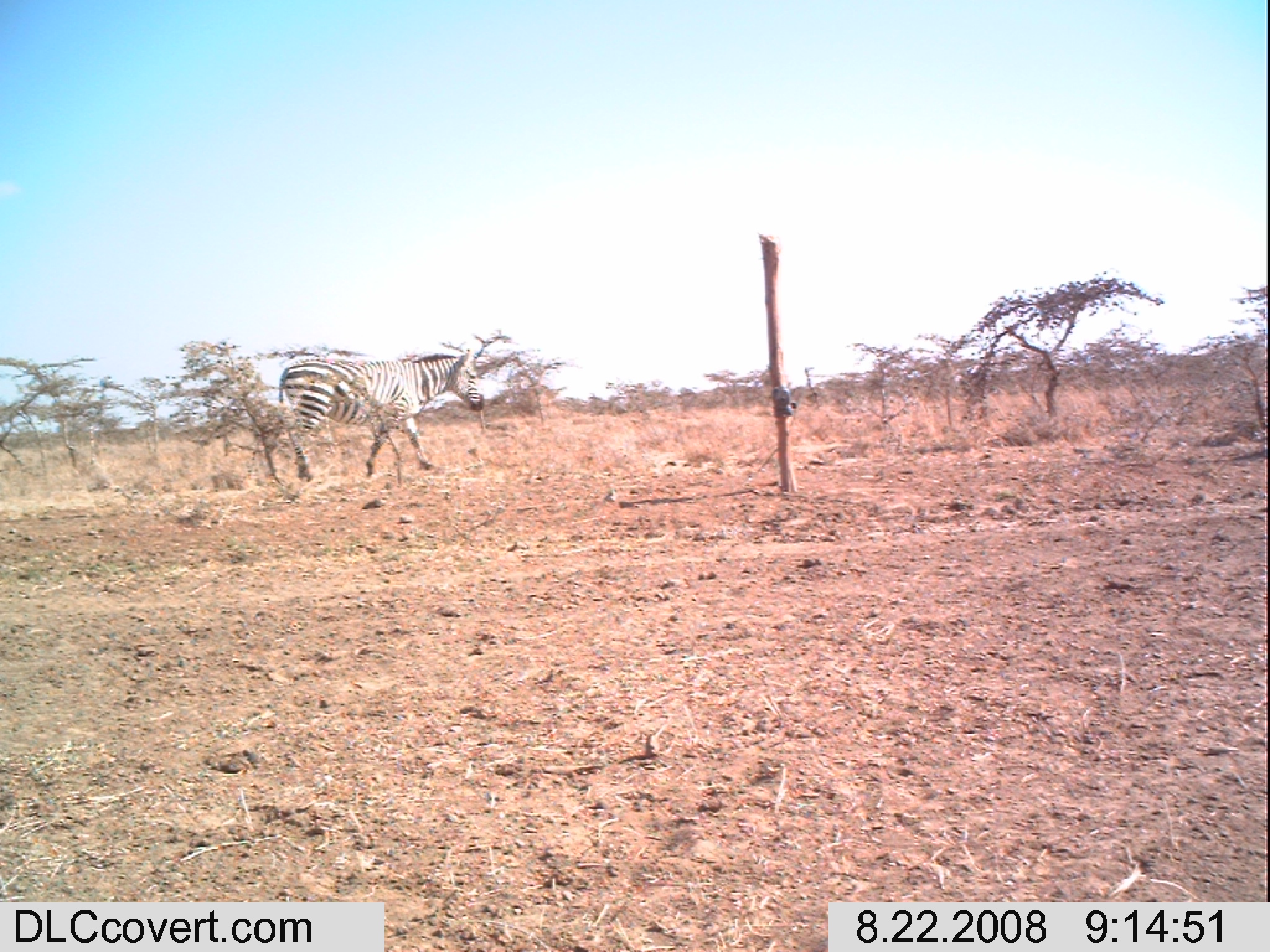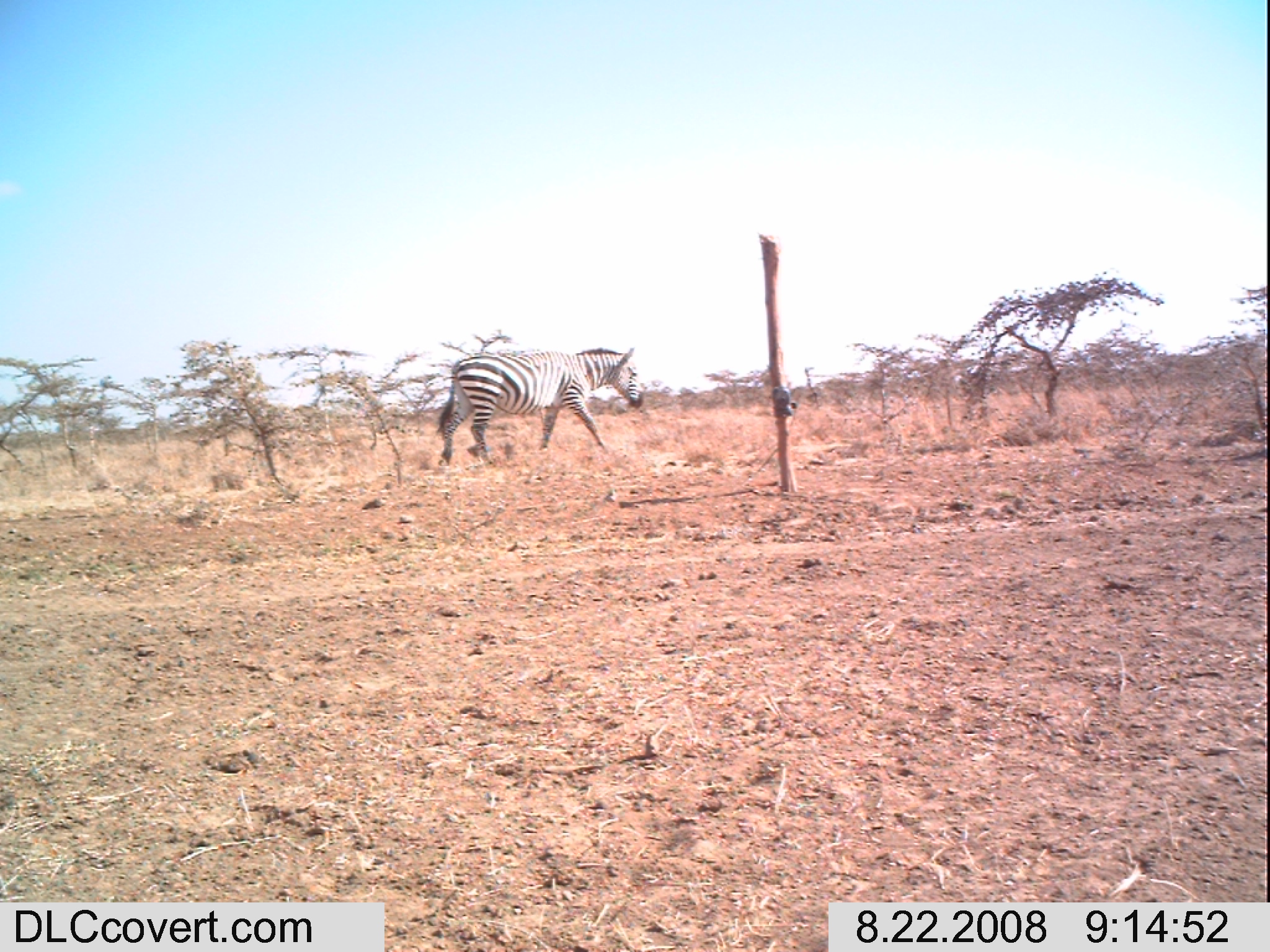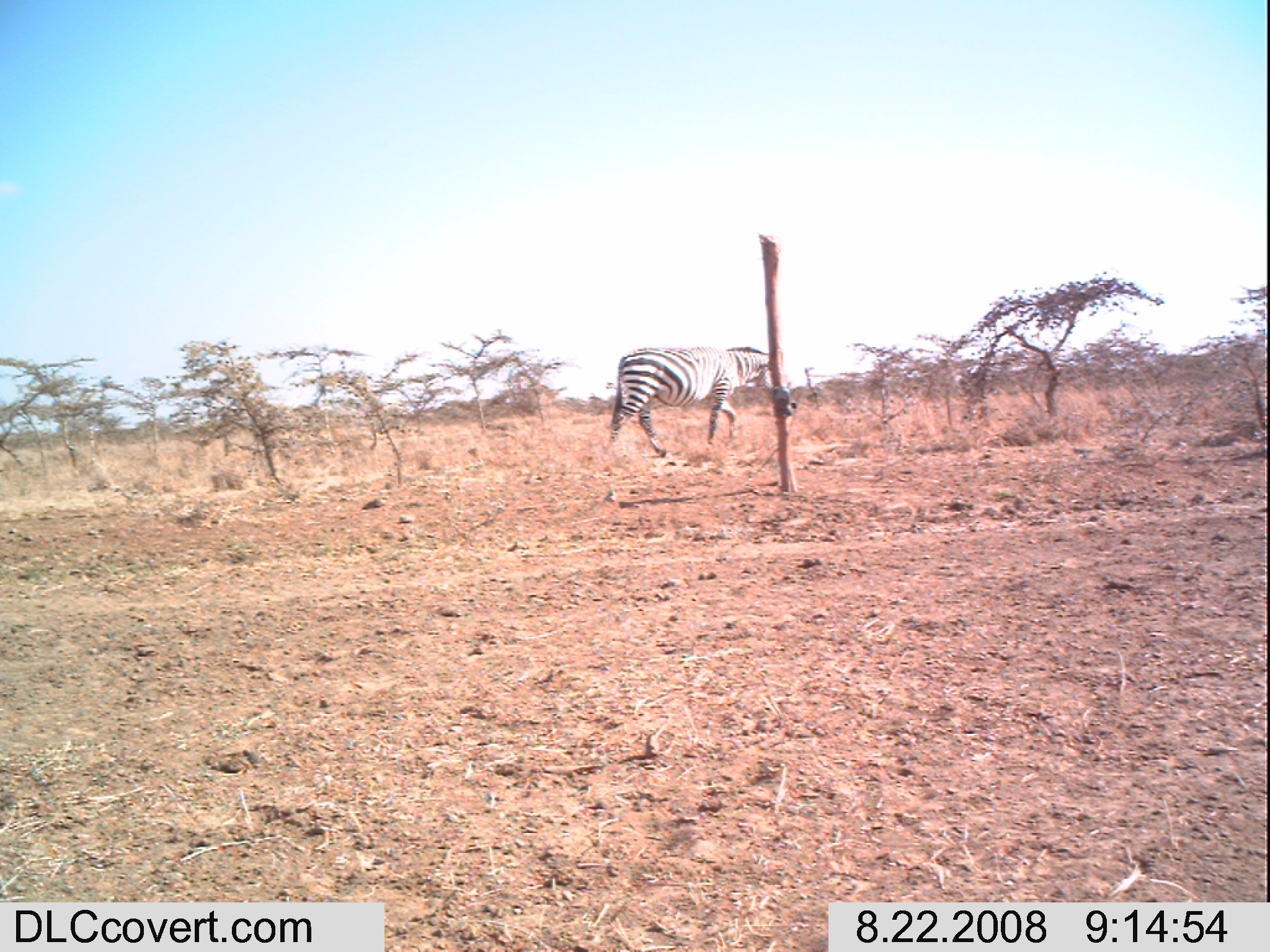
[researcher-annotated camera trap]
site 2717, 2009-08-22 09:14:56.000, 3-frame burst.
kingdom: Animalia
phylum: Chordata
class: Mammalia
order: Perissodactyla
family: Equidae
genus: Equus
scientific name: Equus quagga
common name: plains zebra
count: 1